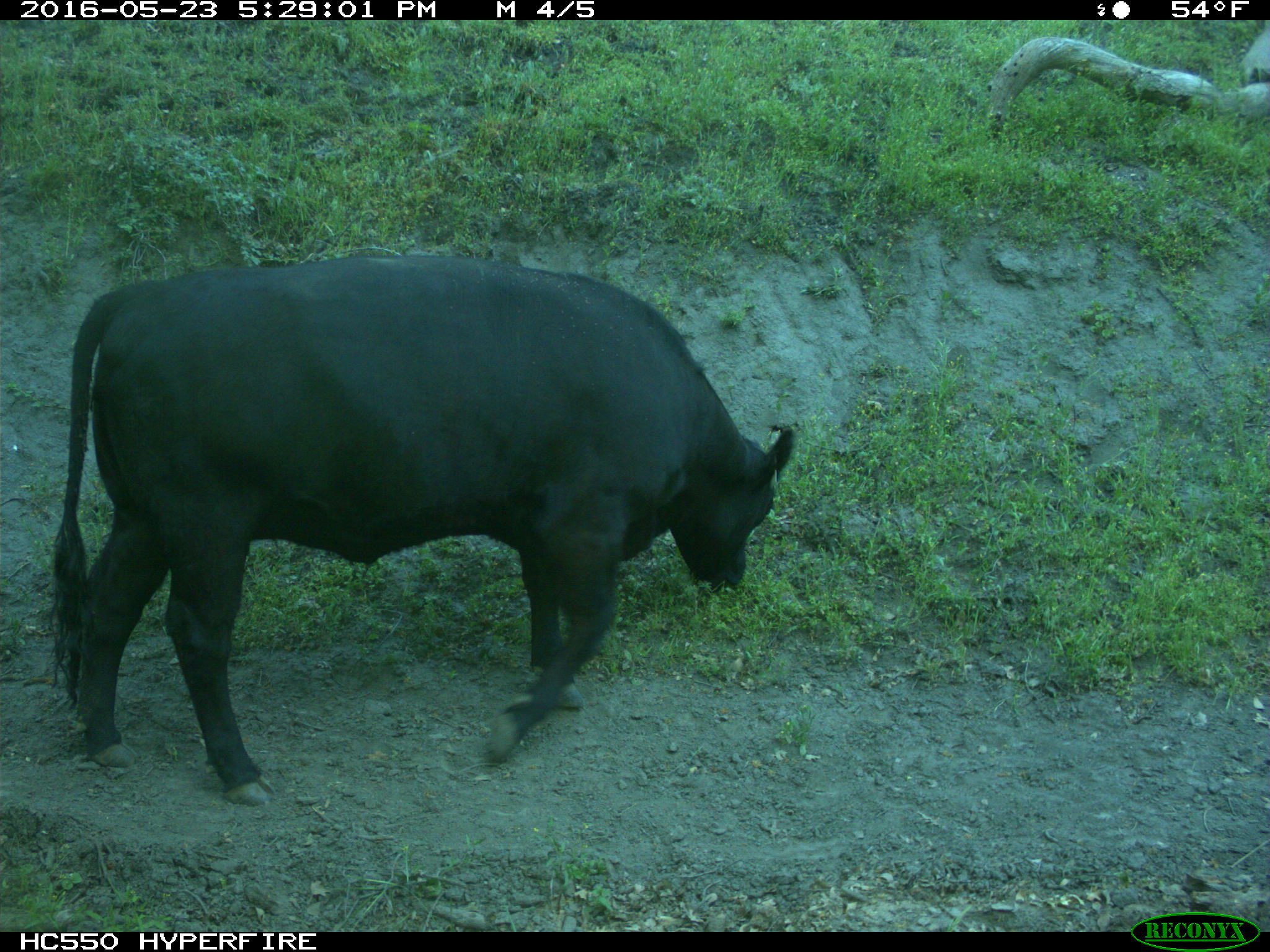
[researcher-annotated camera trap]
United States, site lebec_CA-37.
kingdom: Animalia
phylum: Chordata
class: Mammalia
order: Artiodactyla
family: Bovidae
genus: Bos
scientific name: Bos taurus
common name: domestic cow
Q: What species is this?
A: Bos taurus (domestic cow).